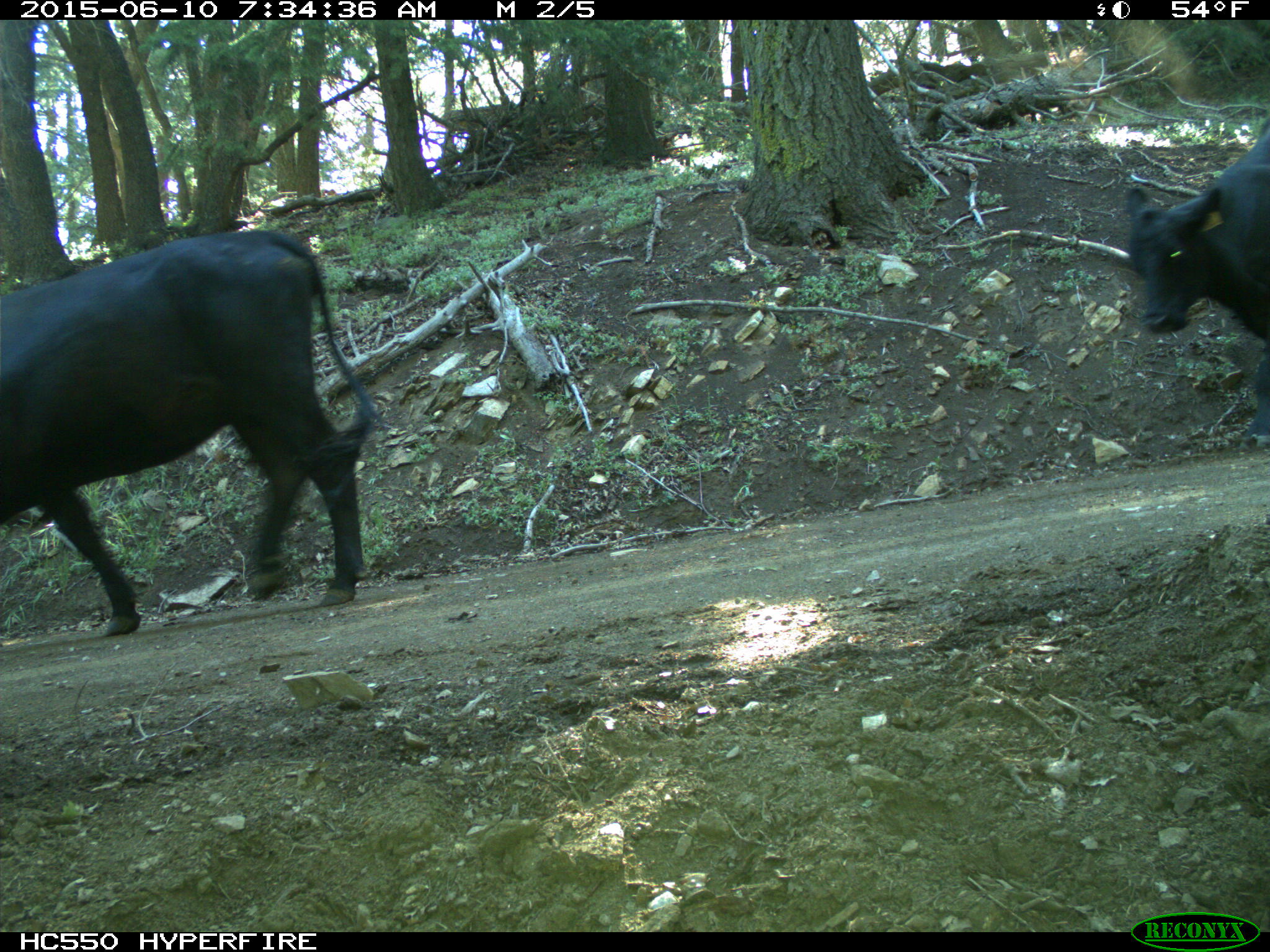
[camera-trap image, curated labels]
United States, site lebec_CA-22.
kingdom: Animalia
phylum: Chordata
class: Mammalia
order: Artiodactyla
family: Bovidae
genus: Bos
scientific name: Bos taurus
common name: domestic cow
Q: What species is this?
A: Bos taurus (domestic cow).